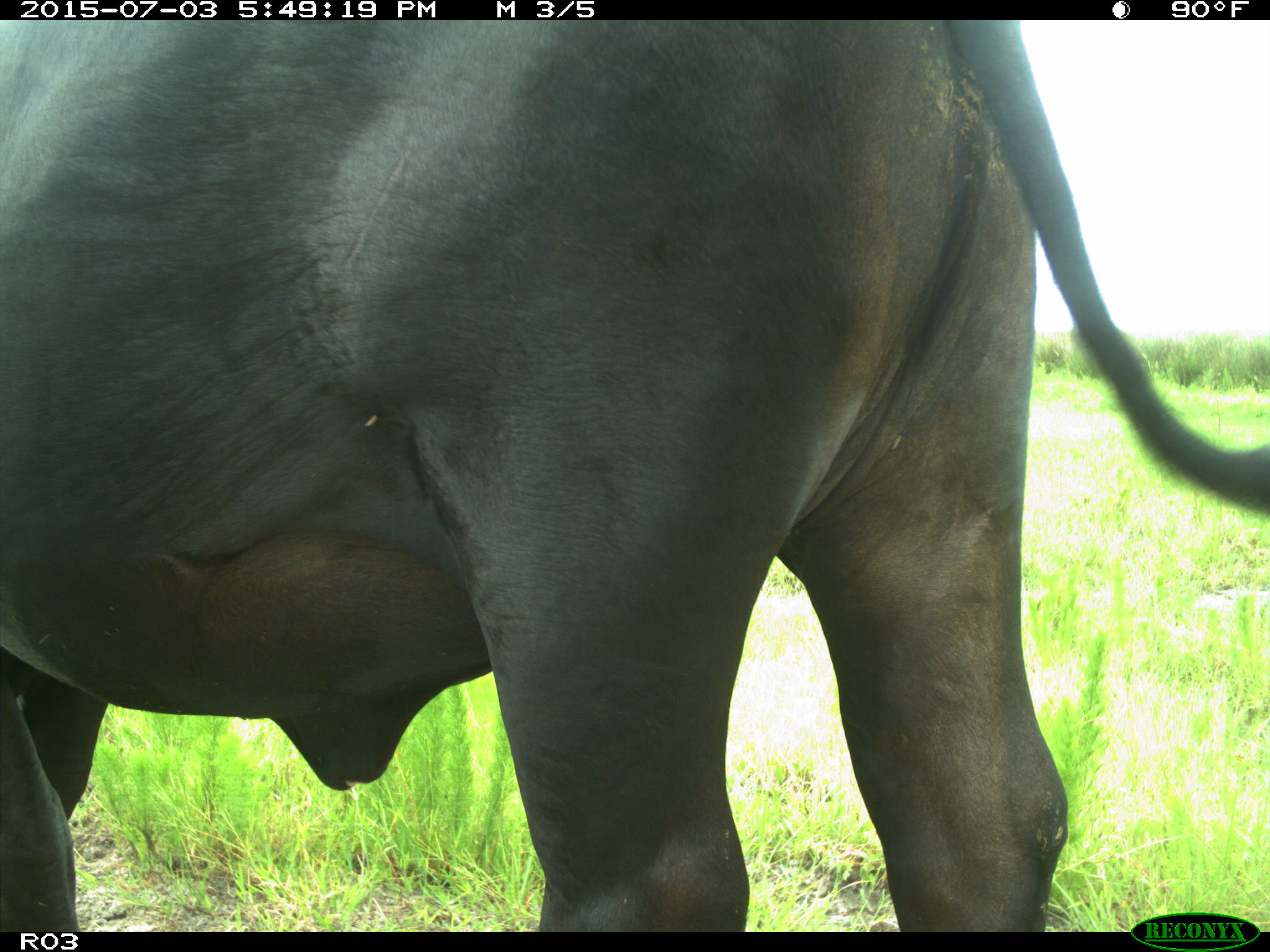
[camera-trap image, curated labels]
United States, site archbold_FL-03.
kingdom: Animalia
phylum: Chordata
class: Mammalia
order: Artiodactyla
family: Bovidae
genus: Bos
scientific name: Bos taurus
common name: domestic cow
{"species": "Bos taurus (domestic cow)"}